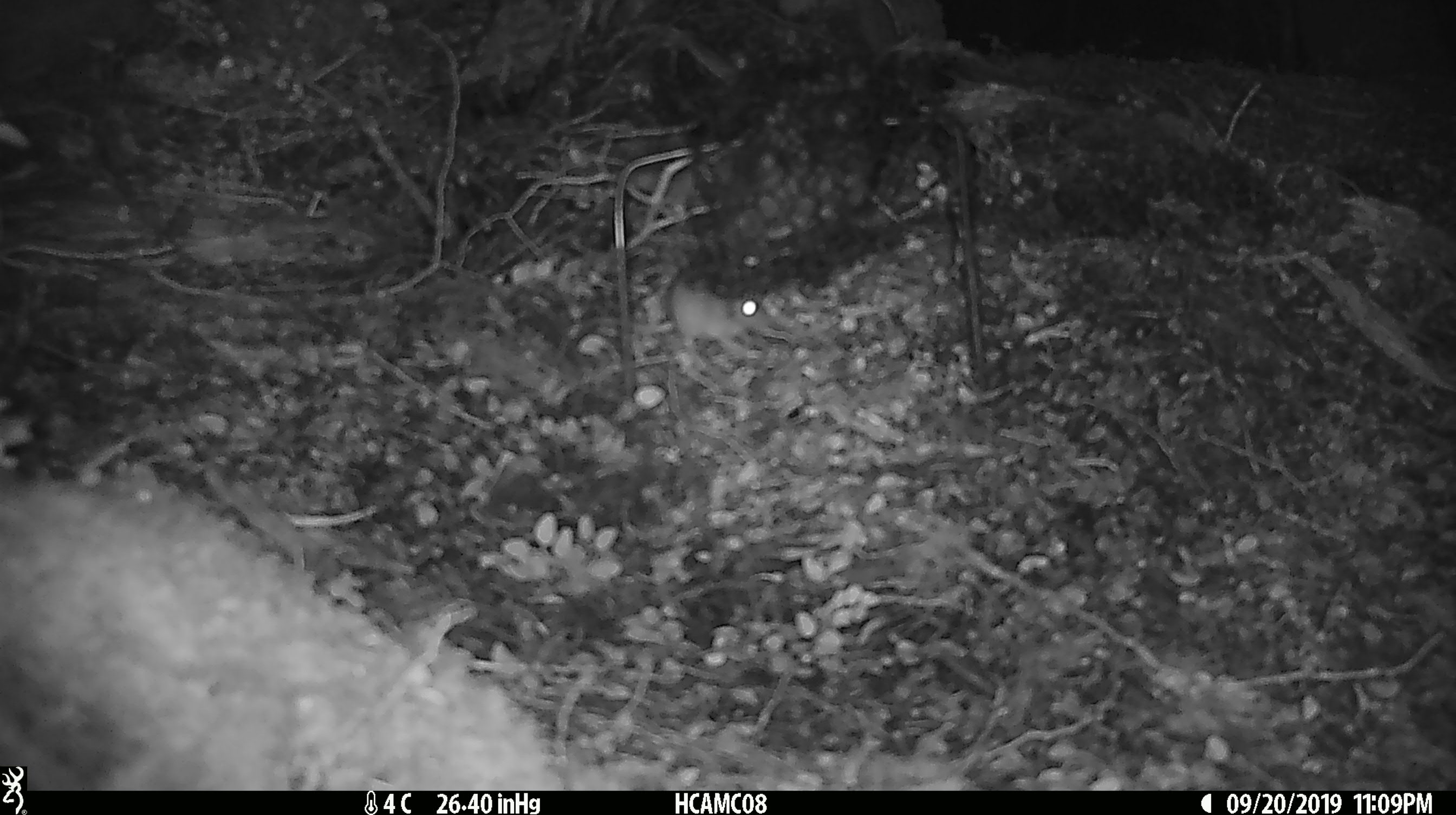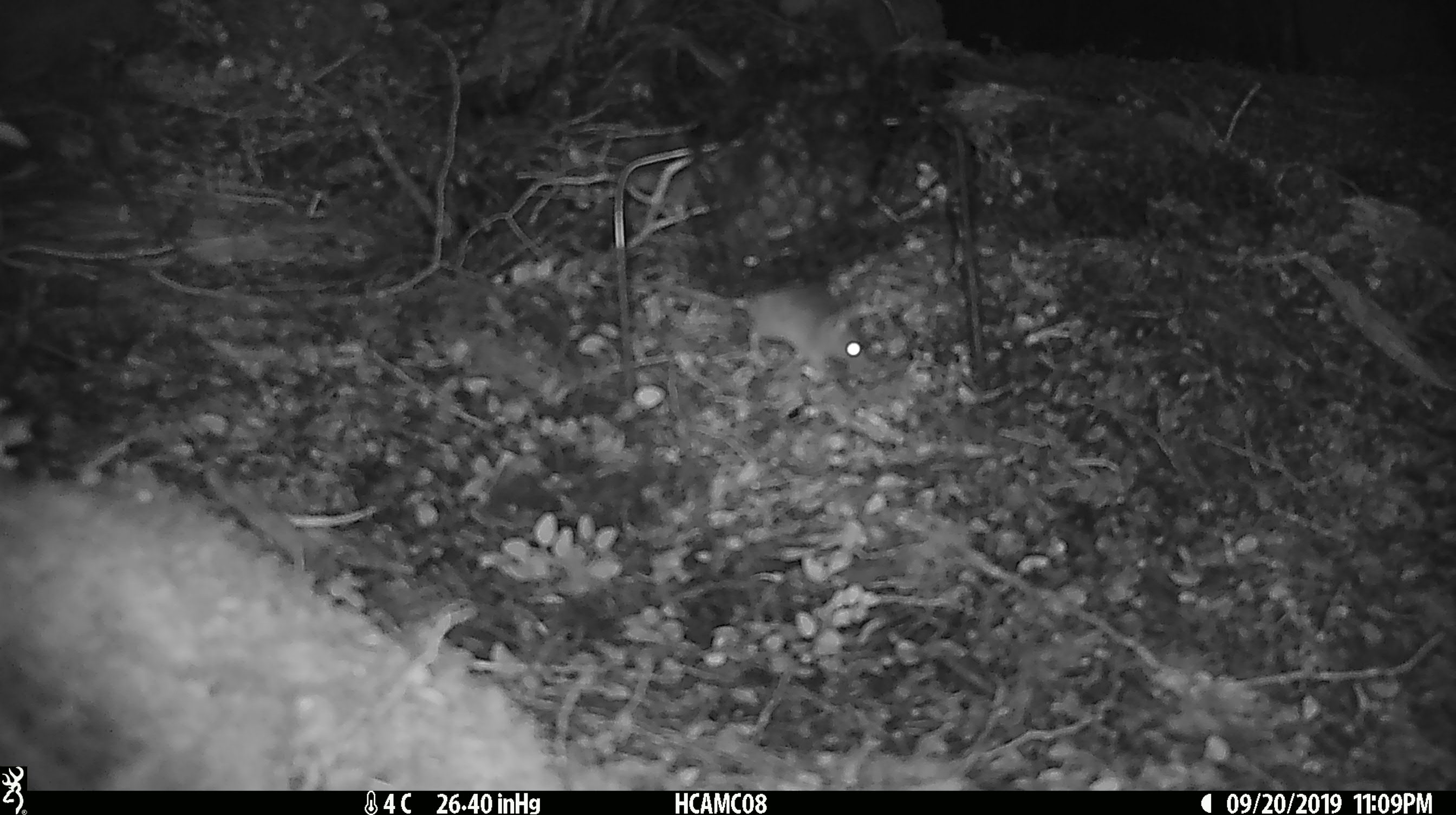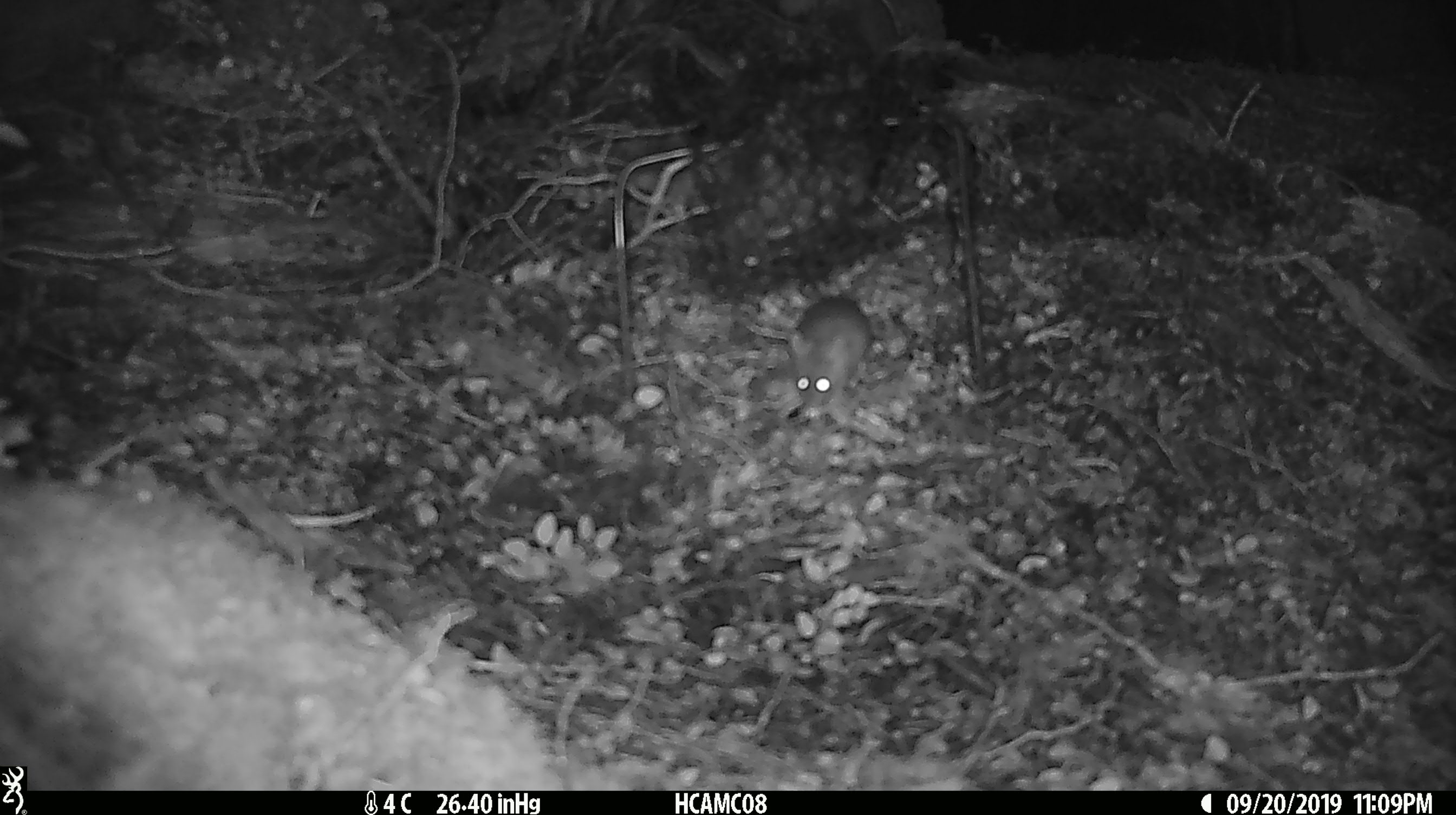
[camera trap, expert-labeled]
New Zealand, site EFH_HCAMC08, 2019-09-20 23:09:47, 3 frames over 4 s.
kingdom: Animalia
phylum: Chordata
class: Mammalia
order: Rodentia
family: Muridae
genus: Mus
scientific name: Mus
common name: mouse